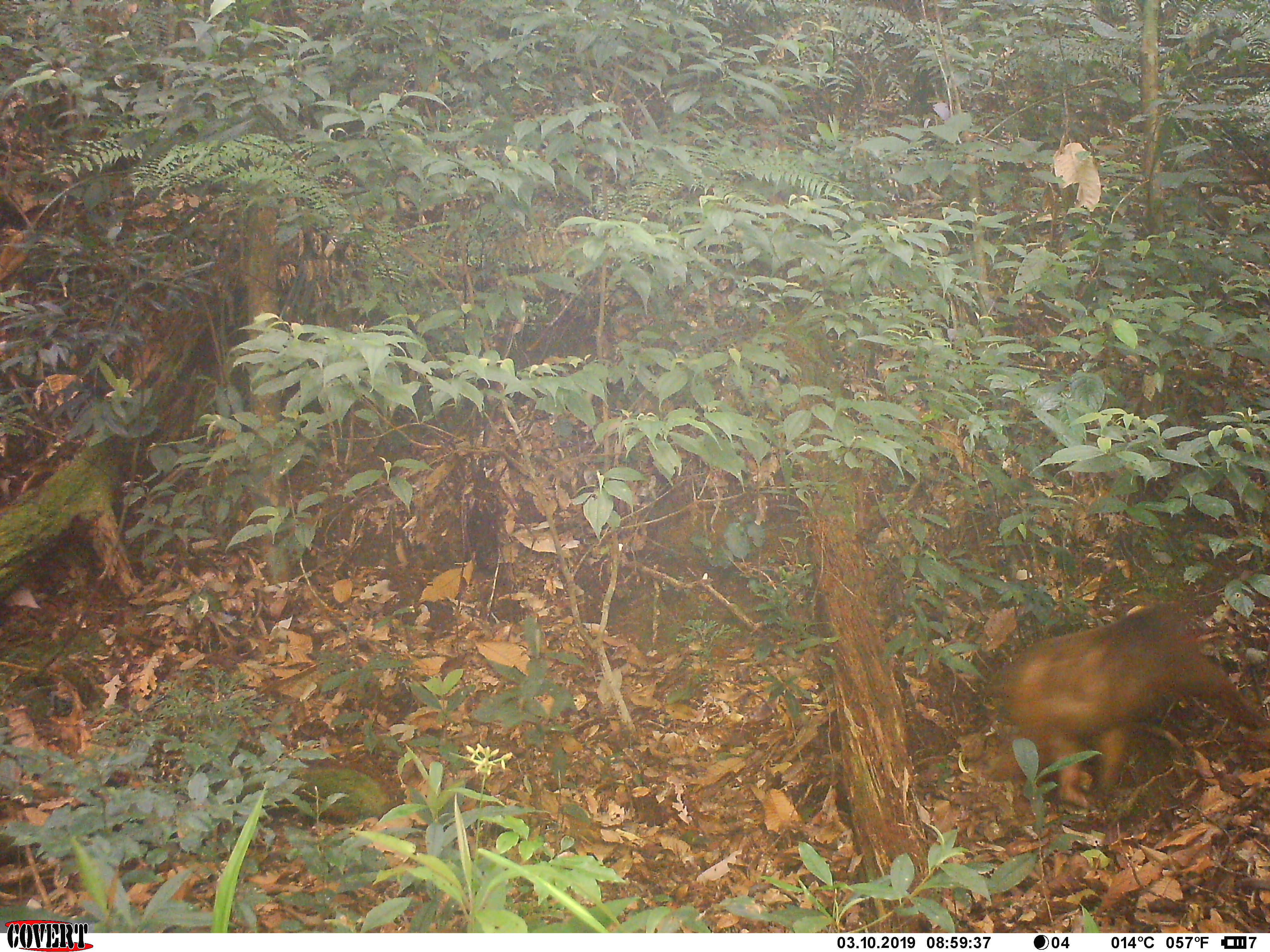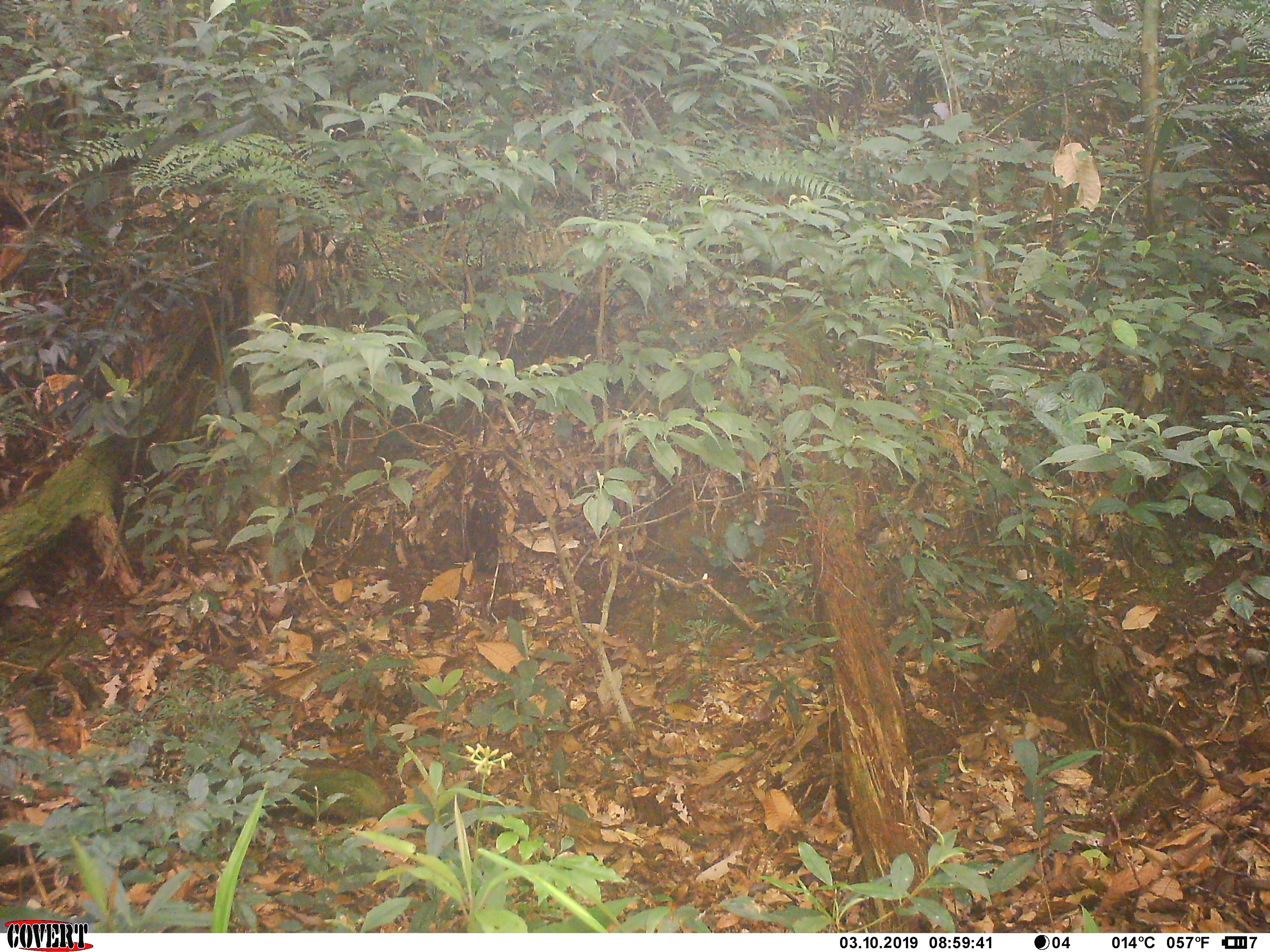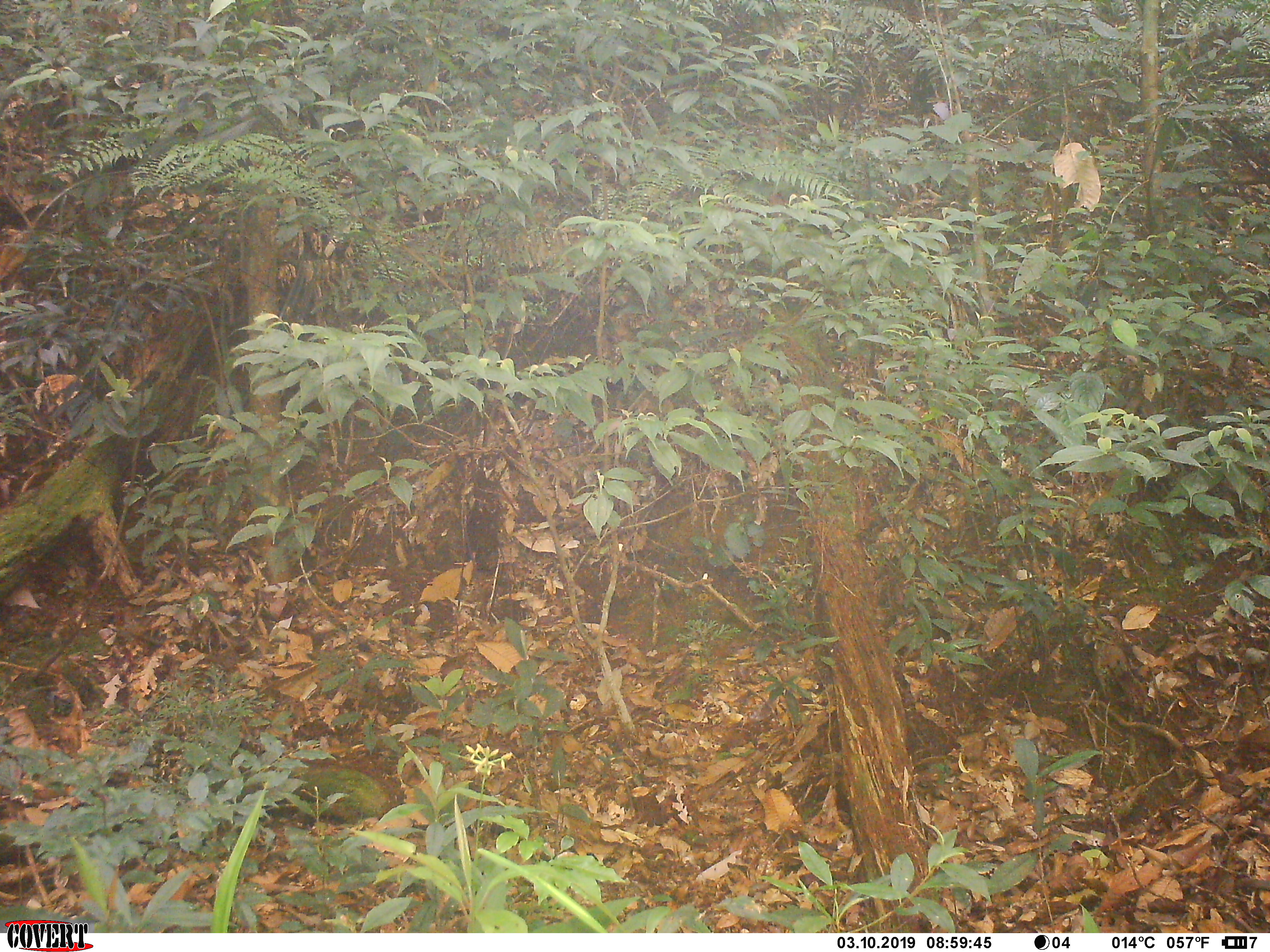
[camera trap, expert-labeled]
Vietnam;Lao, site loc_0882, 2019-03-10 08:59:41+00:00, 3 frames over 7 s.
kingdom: Animalia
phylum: Chordata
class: Mammalia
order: Primates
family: Cercopithecidae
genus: Macaca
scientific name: Macaca arctoides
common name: stump-tailed macaque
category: stump tailed macaque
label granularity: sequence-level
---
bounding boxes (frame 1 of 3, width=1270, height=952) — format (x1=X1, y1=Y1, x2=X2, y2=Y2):
stump tailed macaque: (x1=982, y1=602, x2=1270, y2=809)